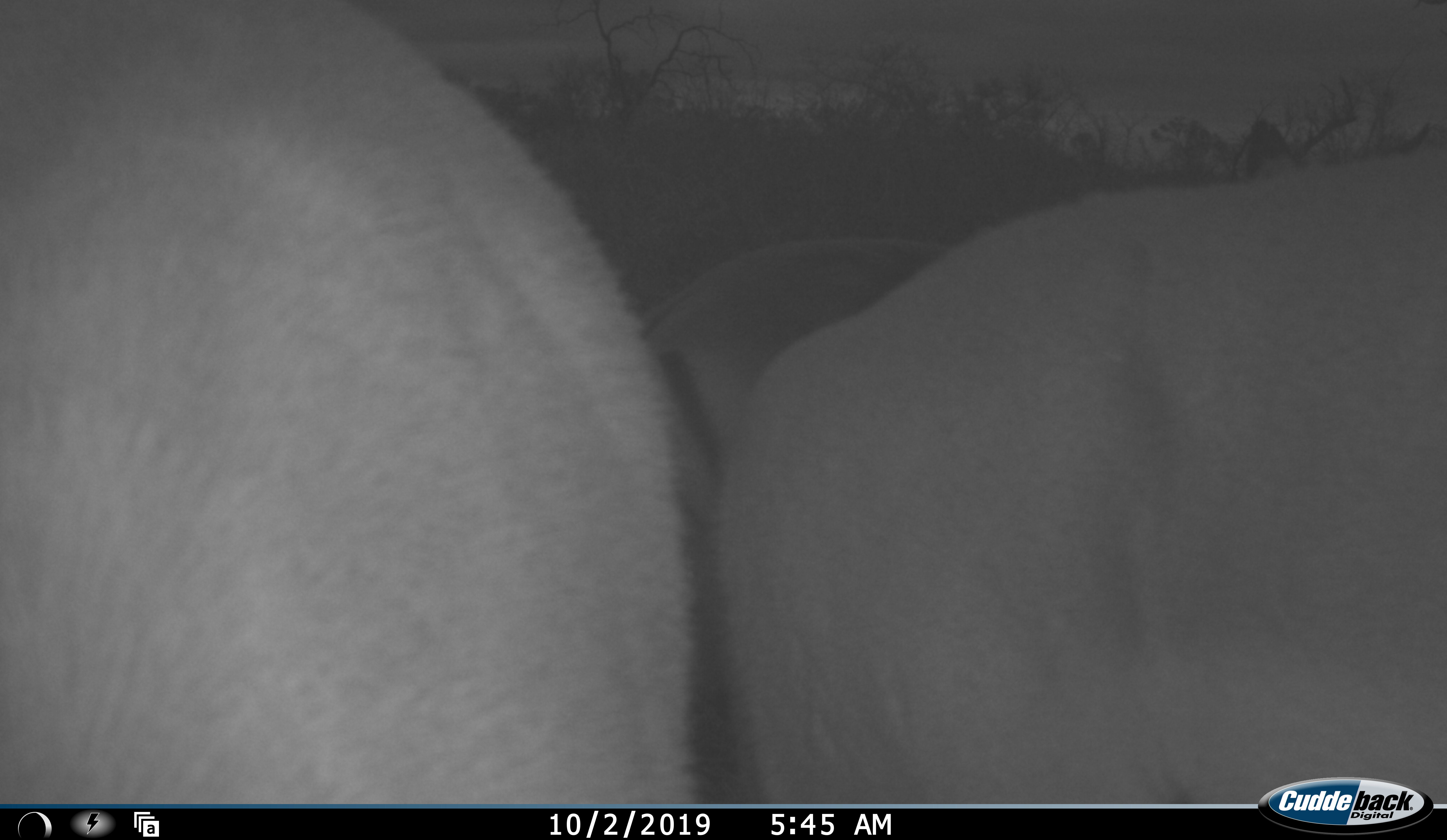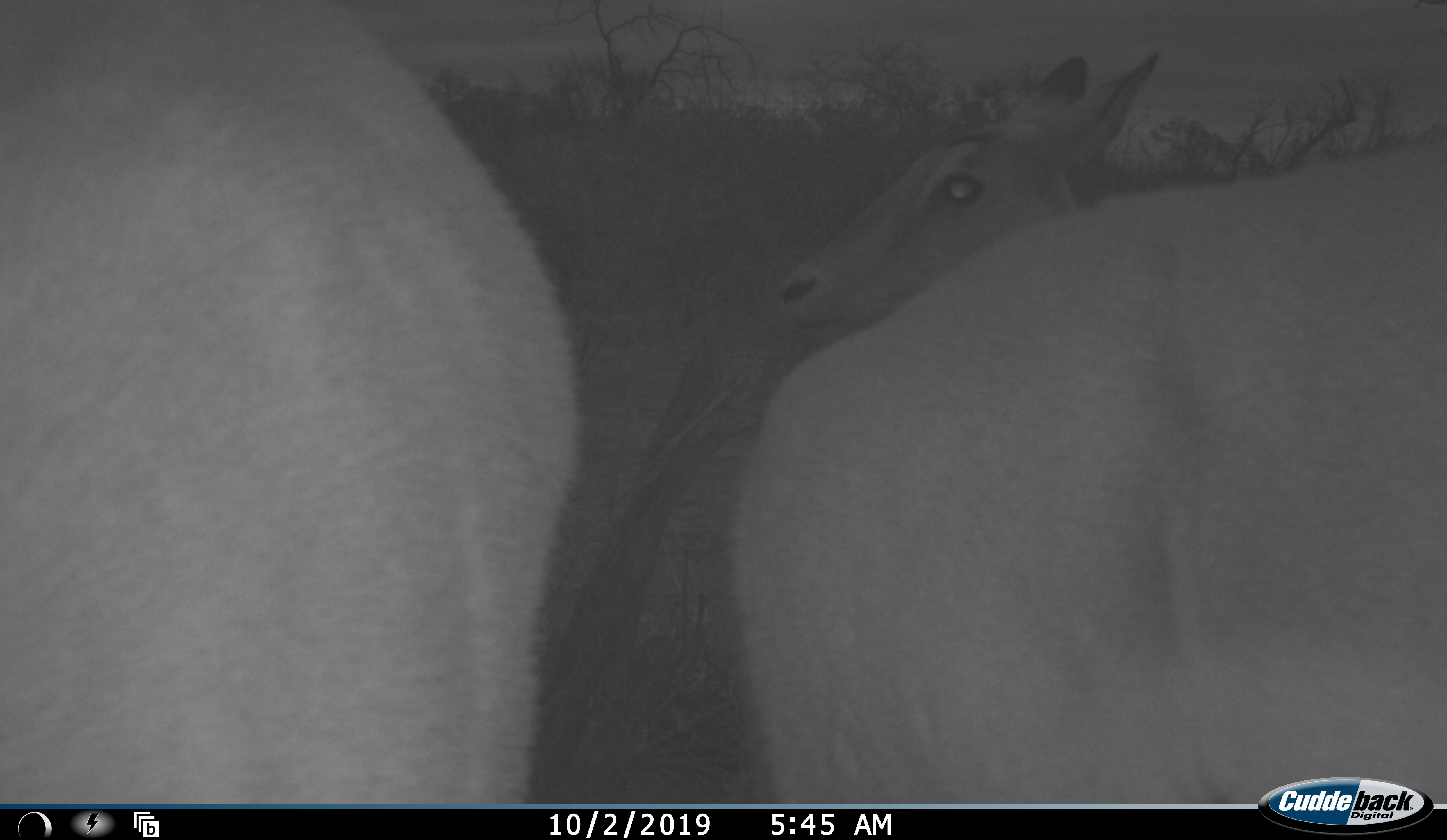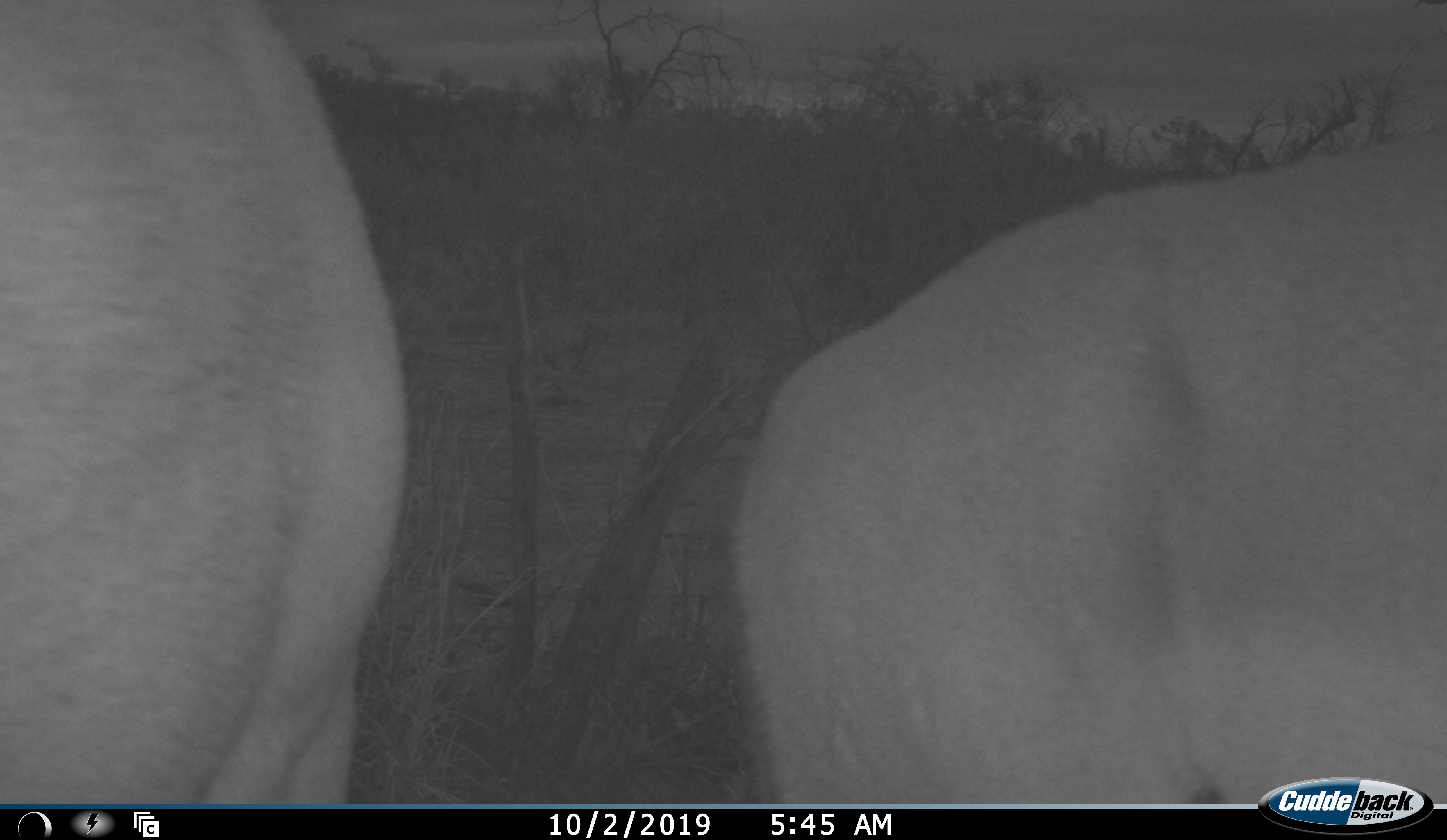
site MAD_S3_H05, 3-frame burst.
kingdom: Animalia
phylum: Chordata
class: Mammalia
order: Artiodactyla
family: Bovidae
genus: Aepyceros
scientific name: Aepyceros melampus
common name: impala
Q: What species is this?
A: Impala (Aepyceros melampus).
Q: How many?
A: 3.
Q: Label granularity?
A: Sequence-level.